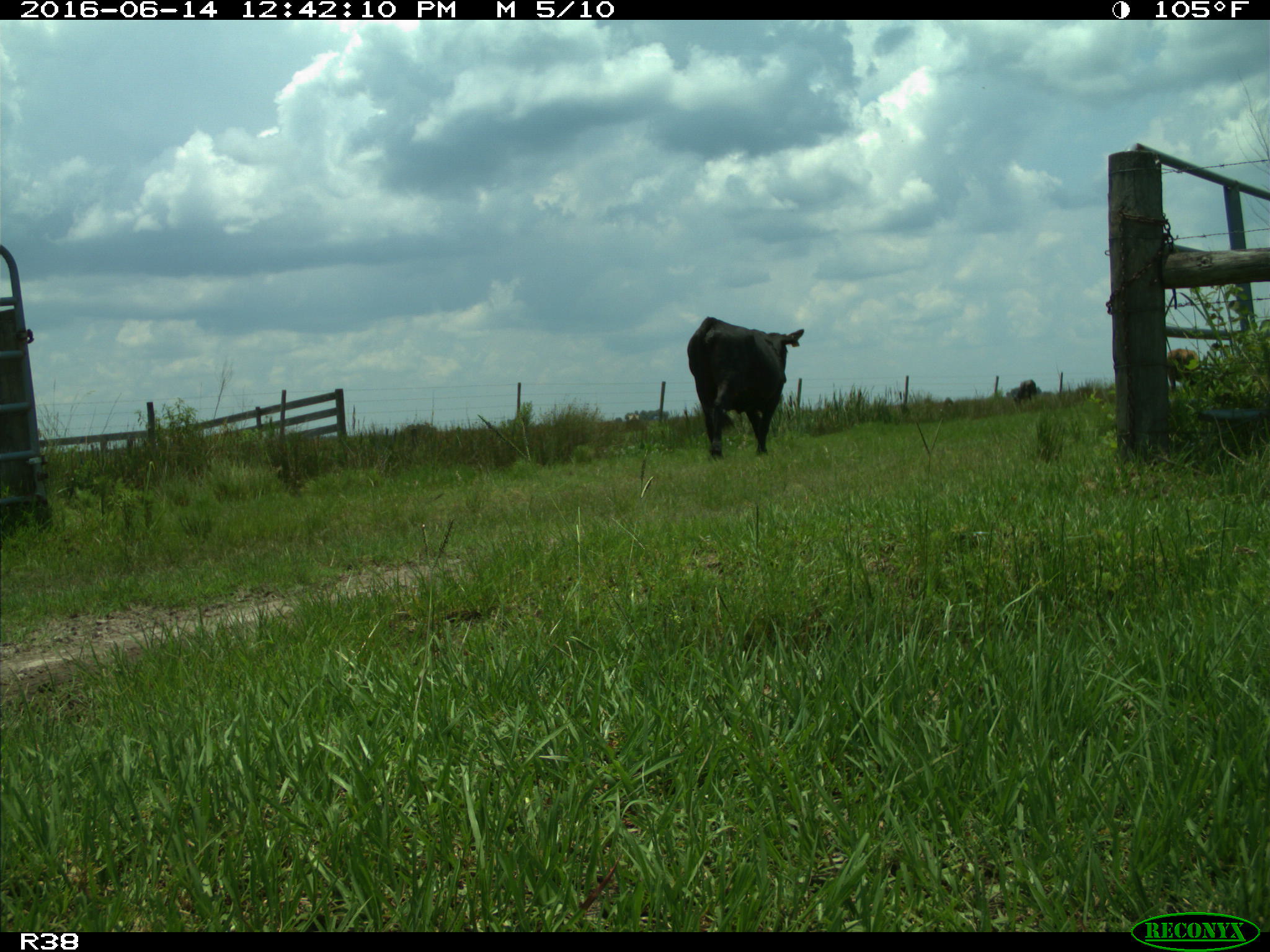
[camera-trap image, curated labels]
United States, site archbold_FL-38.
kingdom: Animalia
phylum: Chordata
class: Mammalia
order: Artiodactyla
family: Bovidae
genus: Bos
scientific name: Bos taurus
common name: domestic cow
Bos taurus (domestic cow).